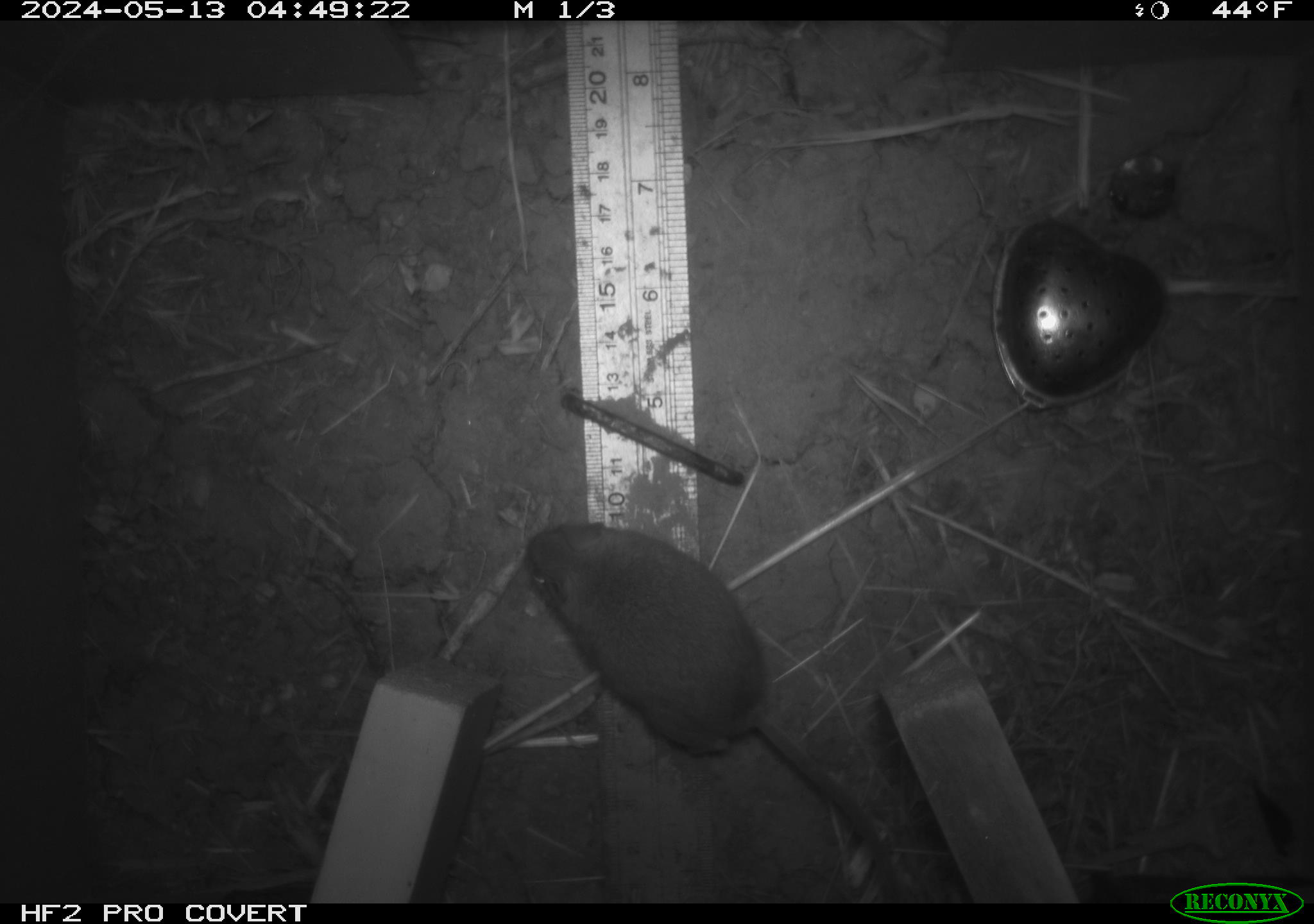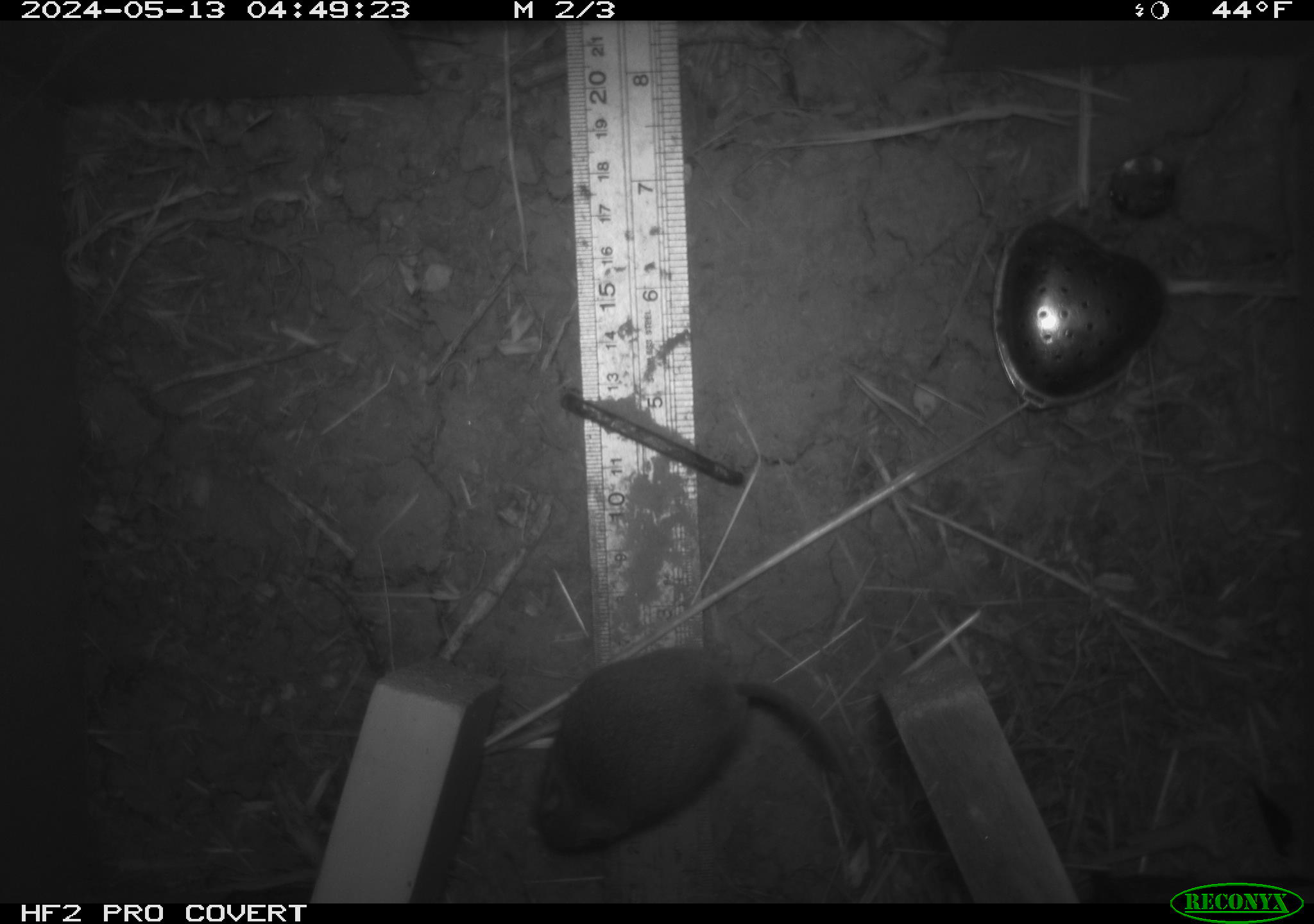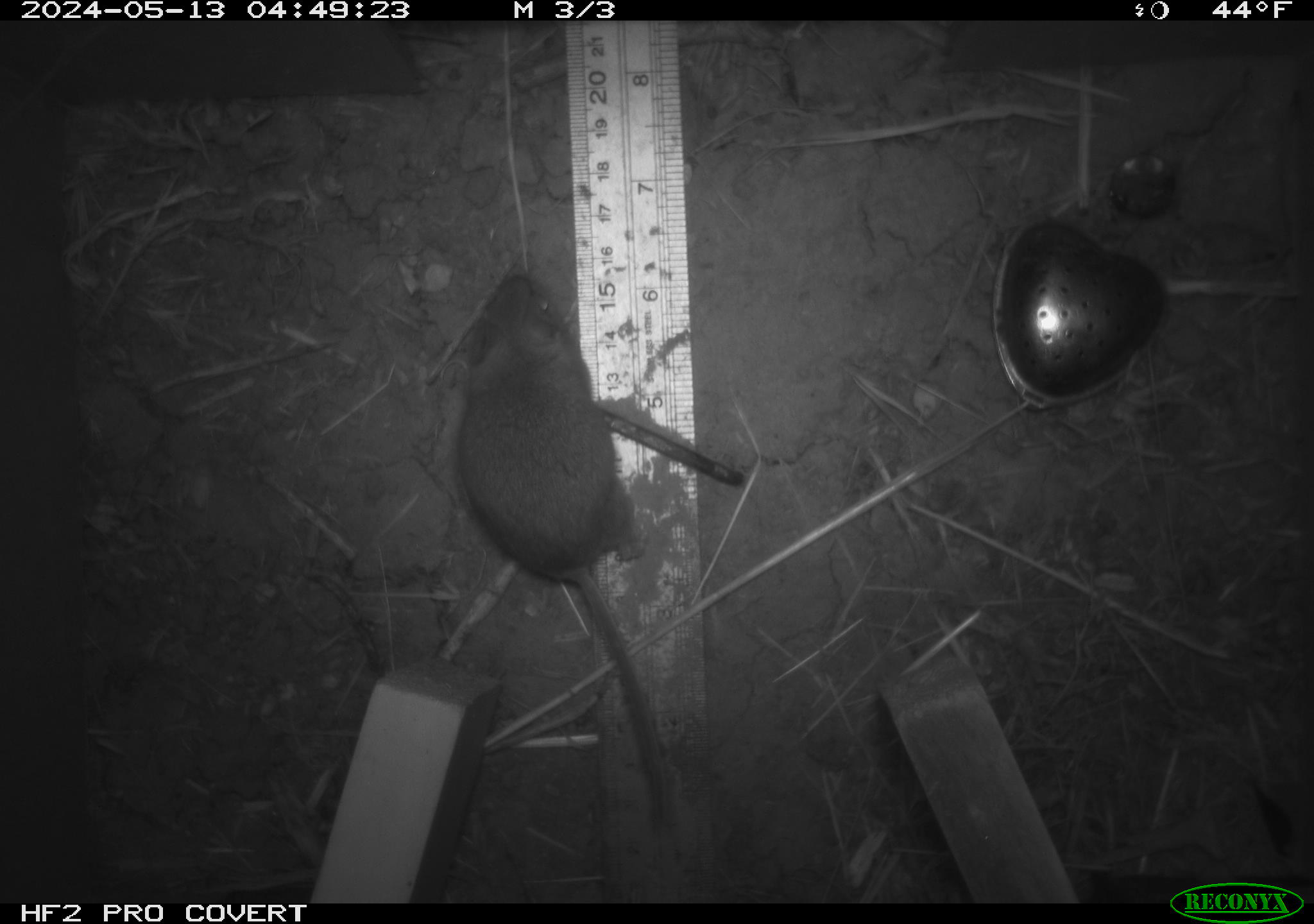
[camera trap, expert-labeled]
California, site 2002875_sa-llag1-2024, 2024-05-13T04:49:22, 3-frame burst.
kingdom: Animalia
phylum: Chordata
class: Mammalia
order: Rodentia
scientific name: Rodentia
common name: mouse species